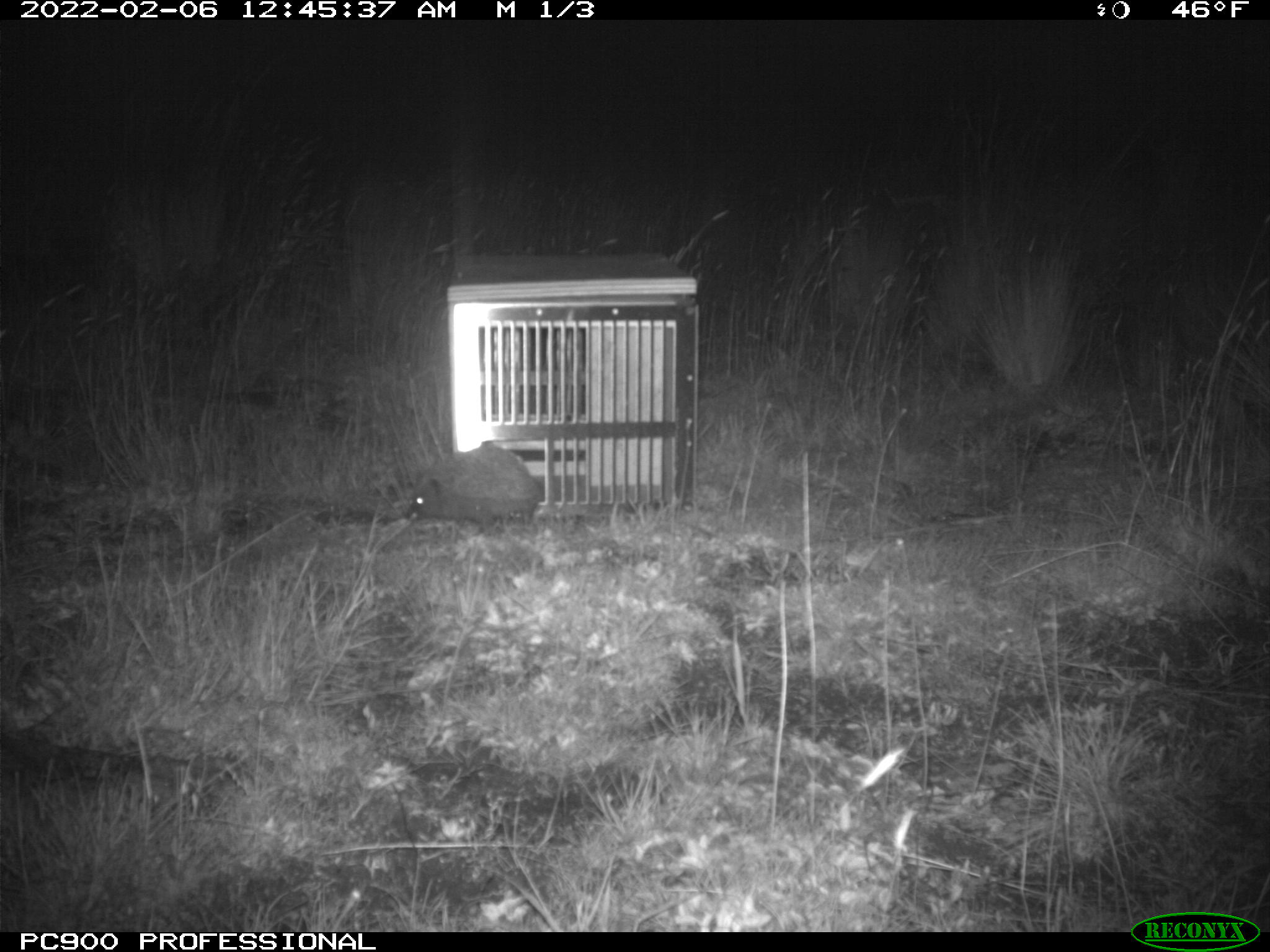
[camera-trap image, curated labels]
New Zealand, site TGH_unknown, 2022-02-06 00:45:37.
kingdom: Animalia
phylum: Chordata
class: Mammalia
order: Eulipotyphla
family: Erinaceidae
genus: Erinaceus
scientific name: Erinaceus europaeus europaeus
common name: european hedgehog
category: hedgehog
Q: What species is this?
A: Hedgehog (european hedgehog) (Erinaceus europaeus europaeus).